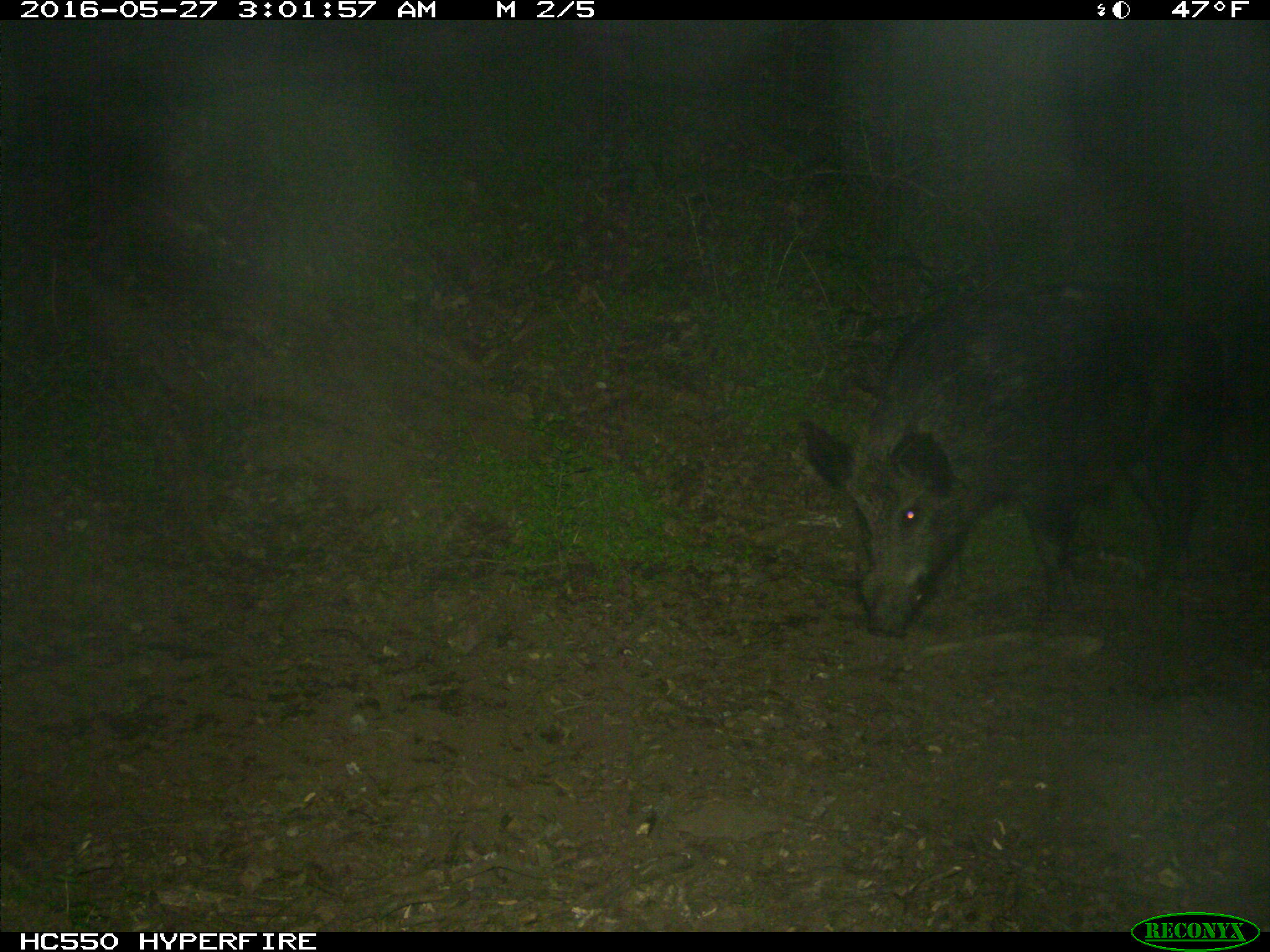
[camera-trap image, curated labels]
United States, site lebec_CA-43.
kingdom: Animalia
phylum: Chordata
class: Mammalia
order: Artiodactyla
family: Suidae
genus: Sus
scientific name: Sus scrofa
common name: wild boar